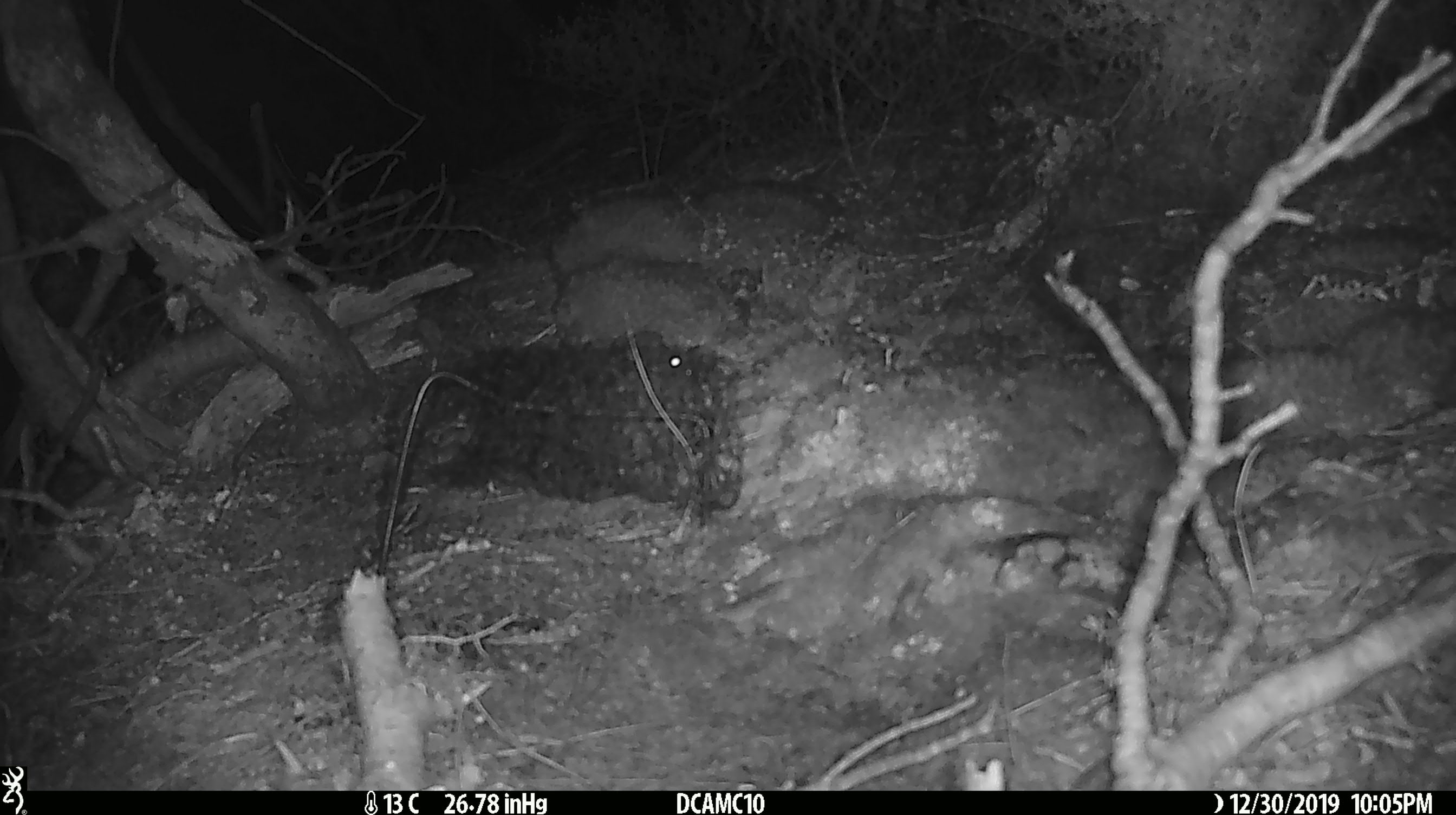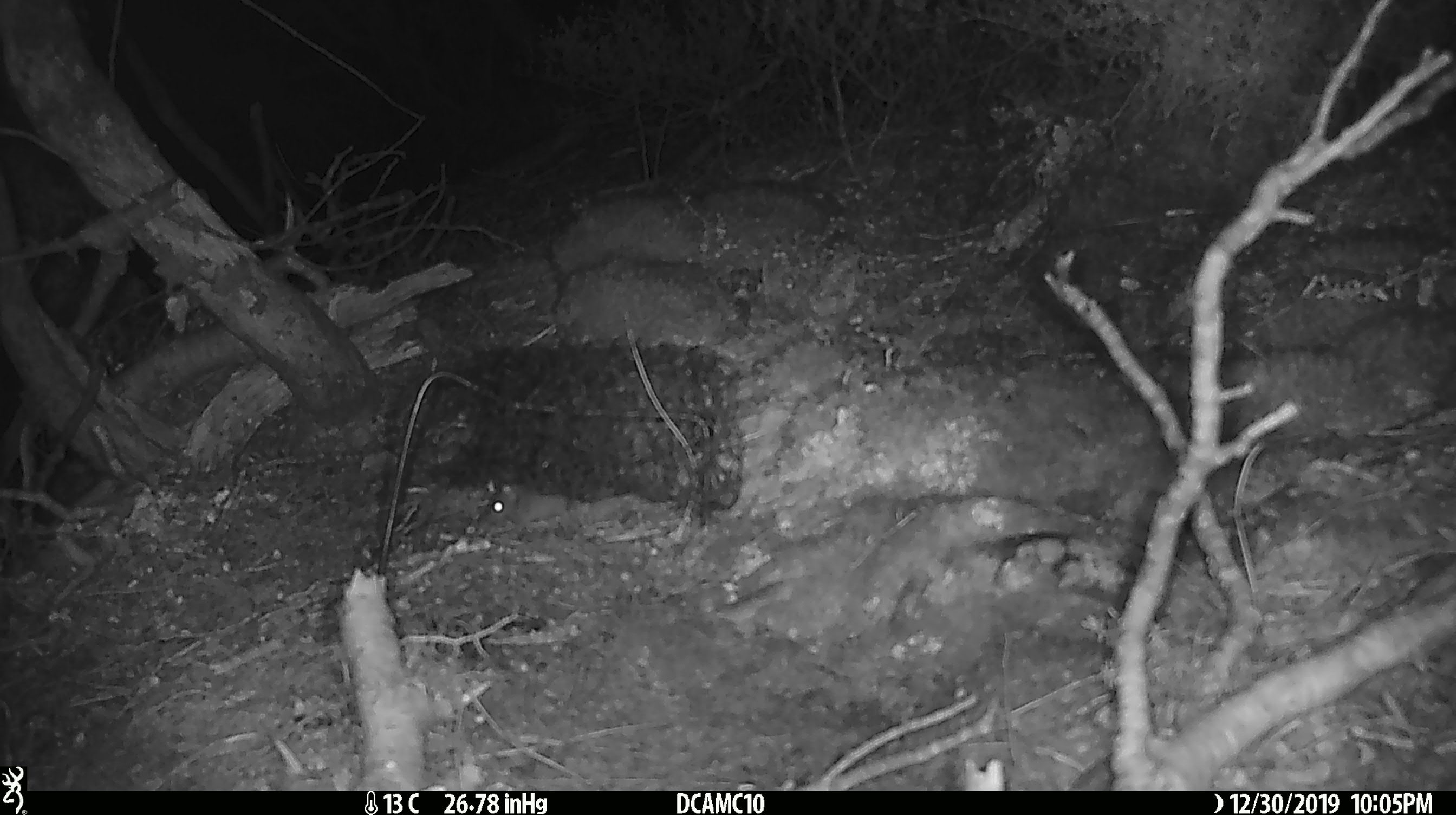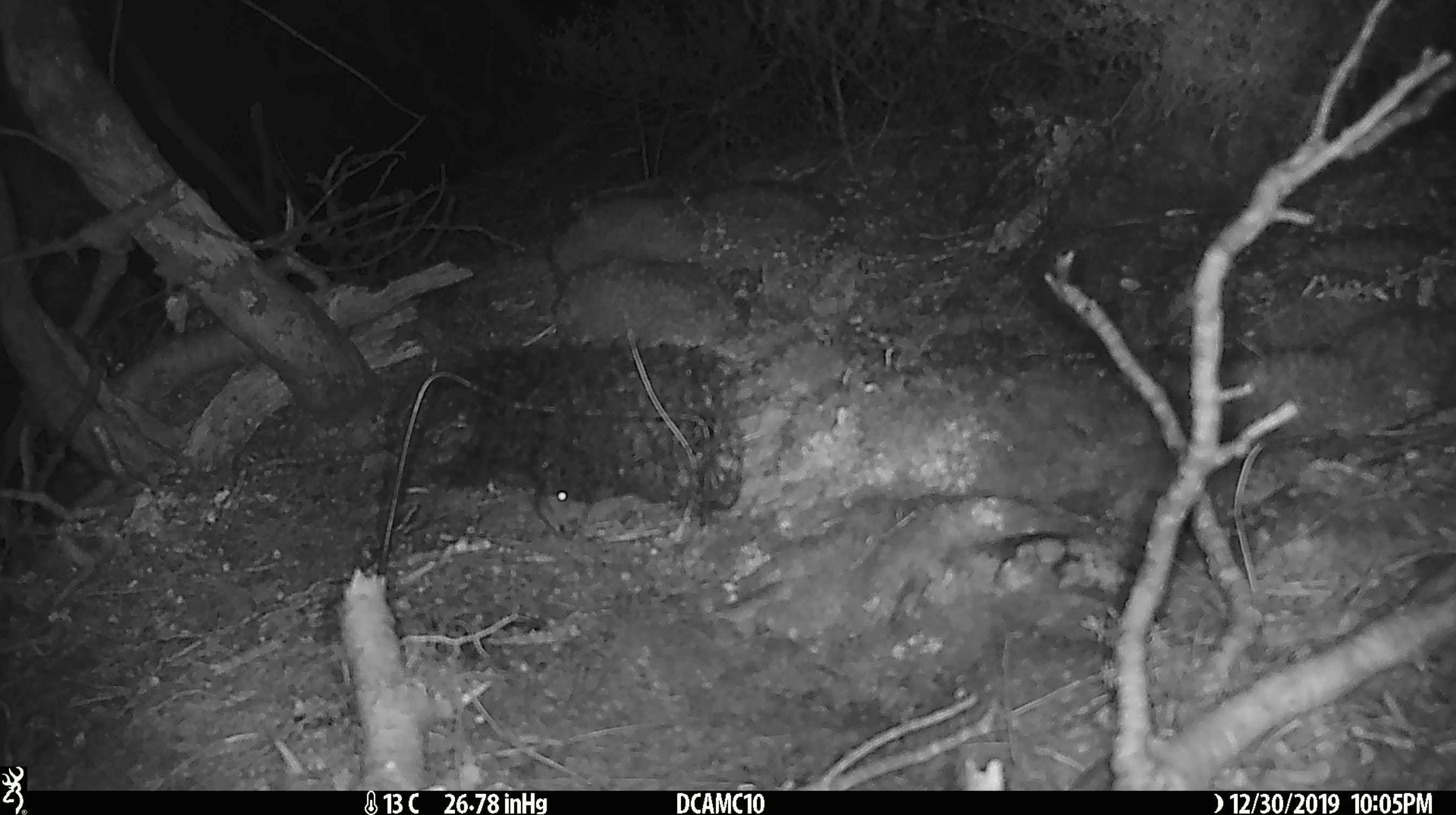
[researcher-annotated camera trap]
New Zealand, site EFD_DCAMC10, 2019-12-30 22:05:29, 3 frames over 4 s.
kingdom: Animalia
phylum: Chordata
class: Mammalia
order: Rodentia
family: Muridae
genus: Mus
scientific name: Mus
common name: mouse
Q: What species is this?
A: Mouse (Mus).